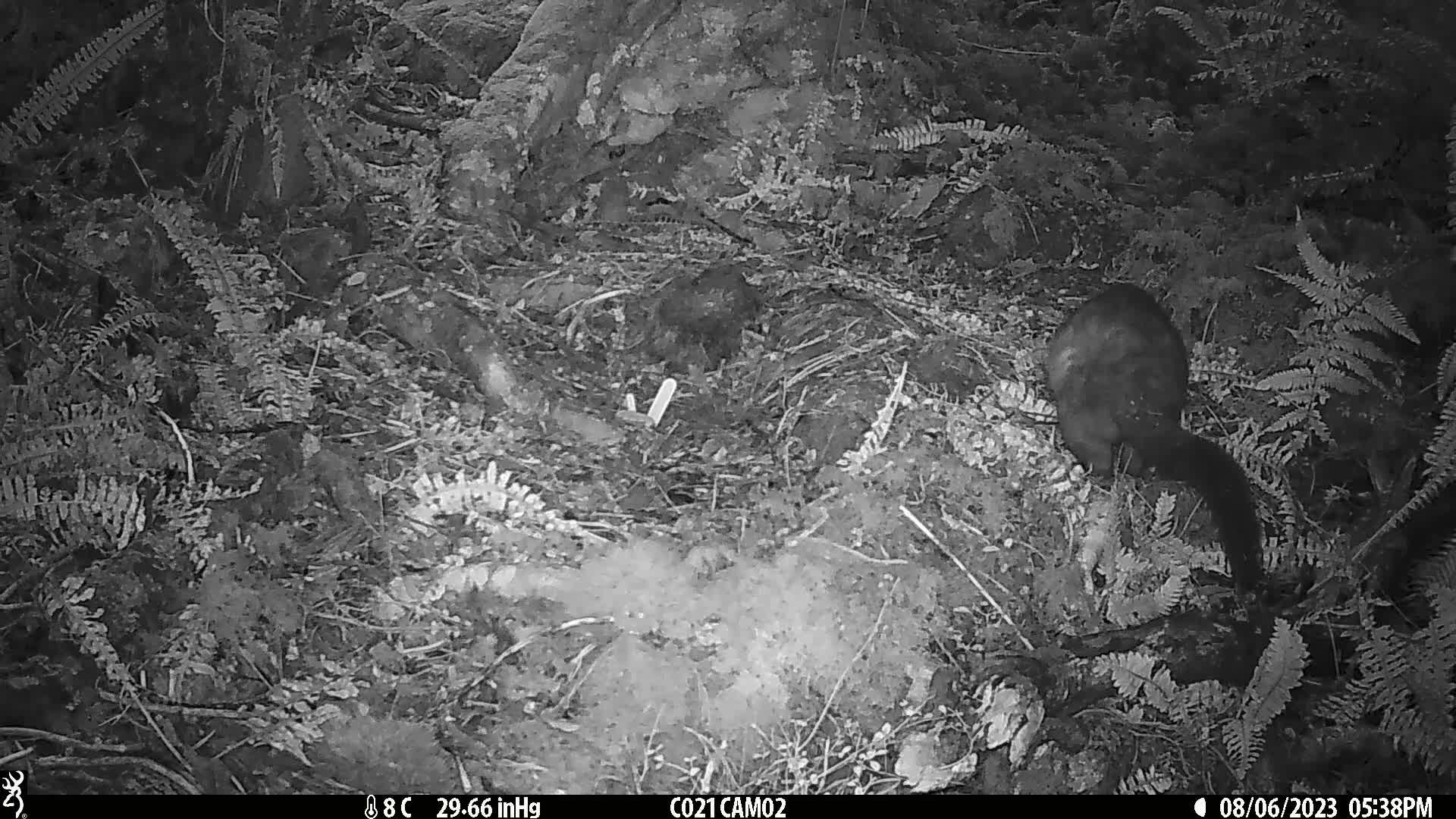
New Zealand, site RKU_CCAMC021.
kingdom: Animalia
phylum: Chordata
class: Mammalia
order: Diprotodontia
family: Phalangeridae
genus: Trichosurus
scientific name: Trichosurus vulpecula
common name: common brushtail possum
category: possum